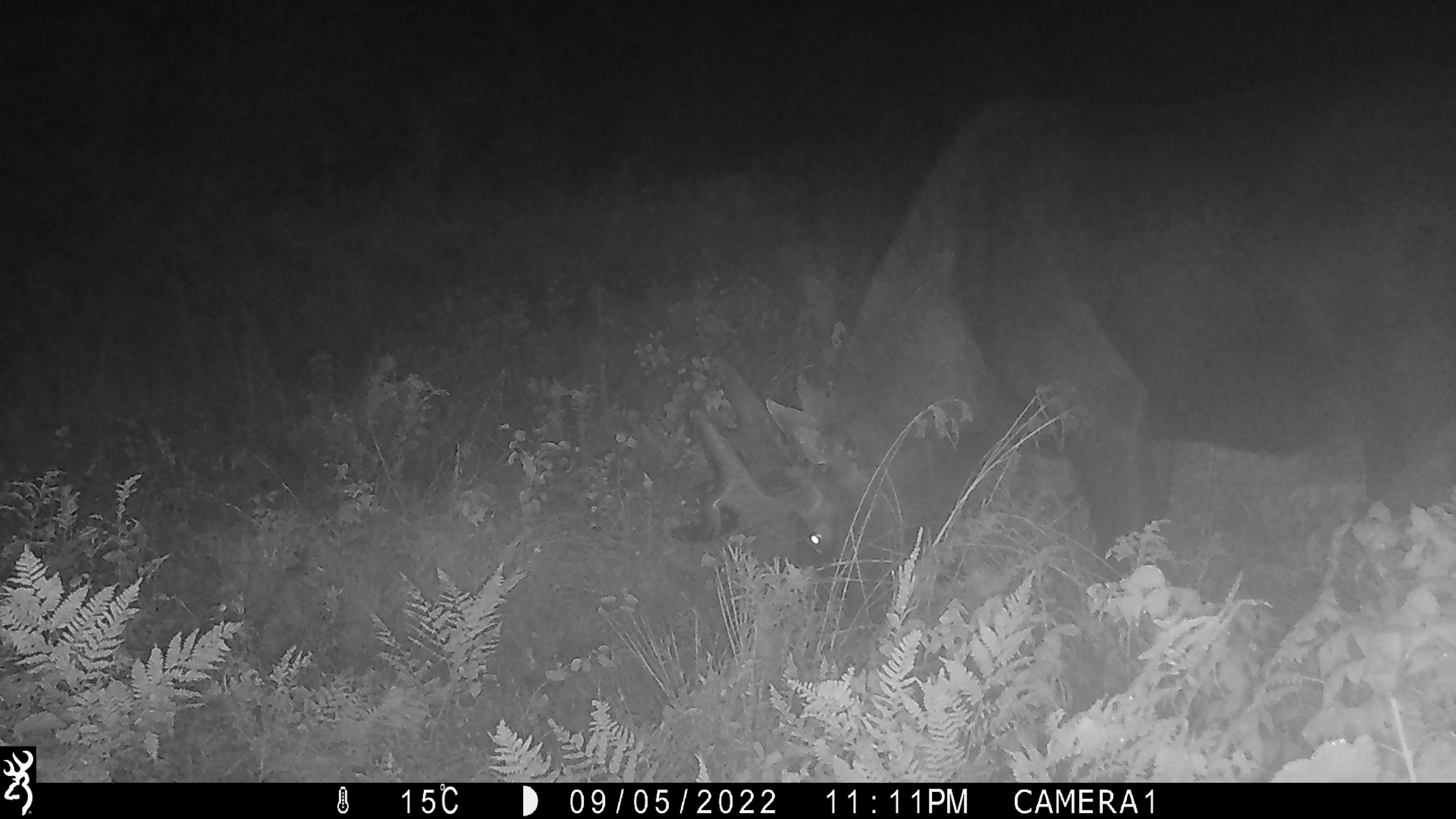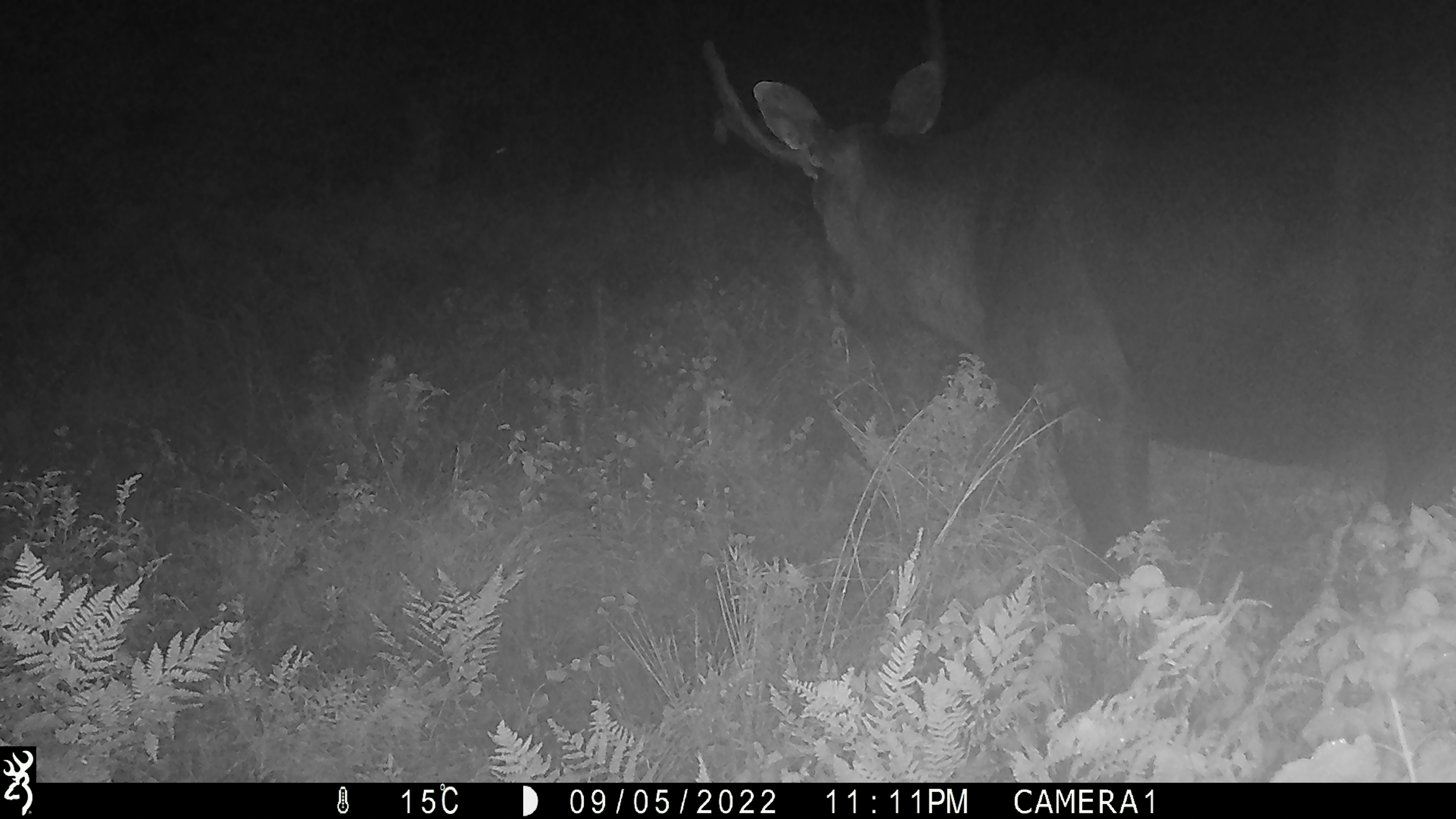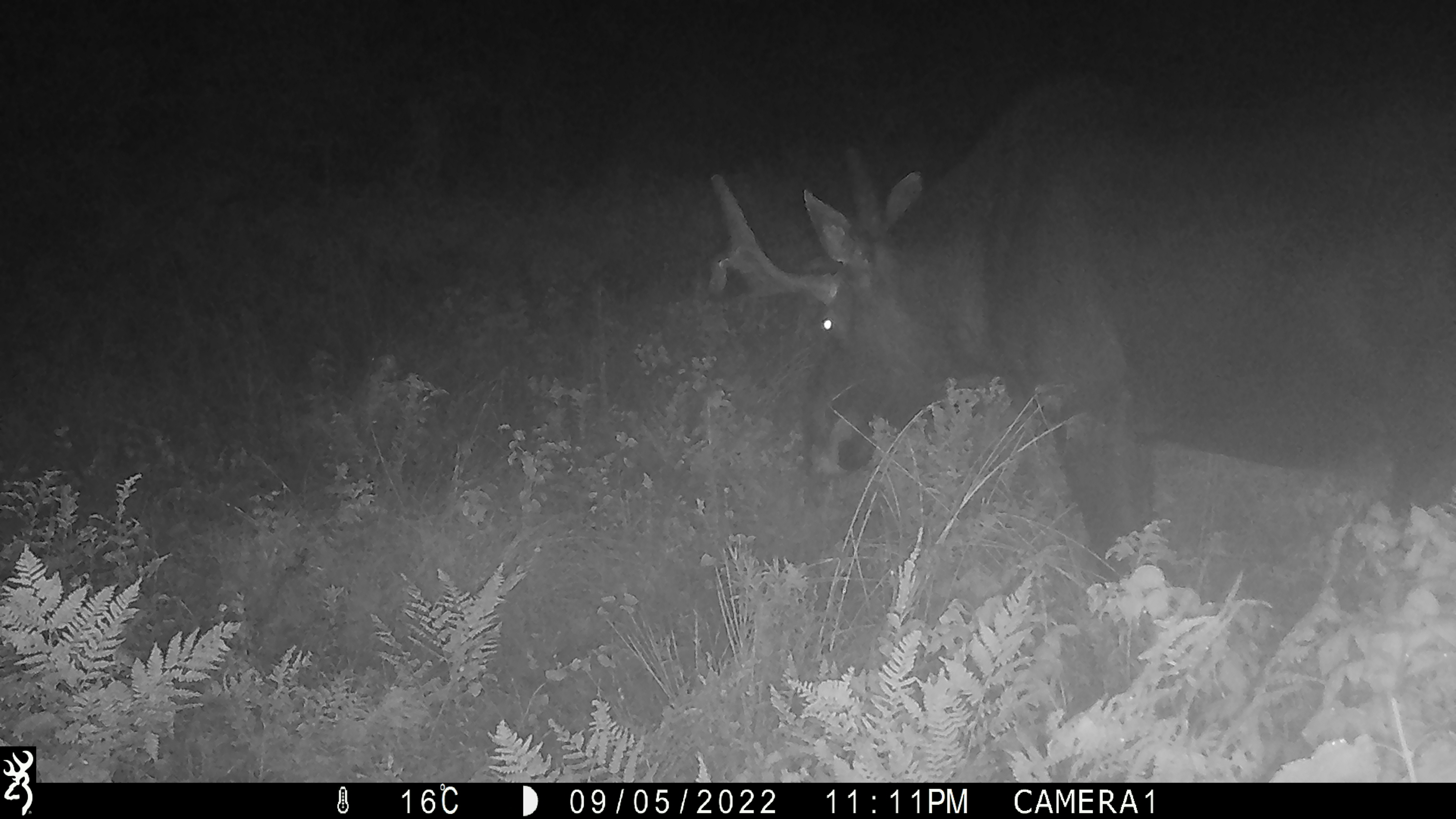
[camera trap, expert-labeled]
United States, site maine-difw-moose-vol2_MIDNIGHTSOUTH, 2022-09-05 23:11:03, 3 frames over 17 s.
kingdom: Animalia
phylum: Chordata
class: Mammalia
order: Artiodactyla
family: Cervidae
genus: Alces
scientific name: Alces alces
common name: moose